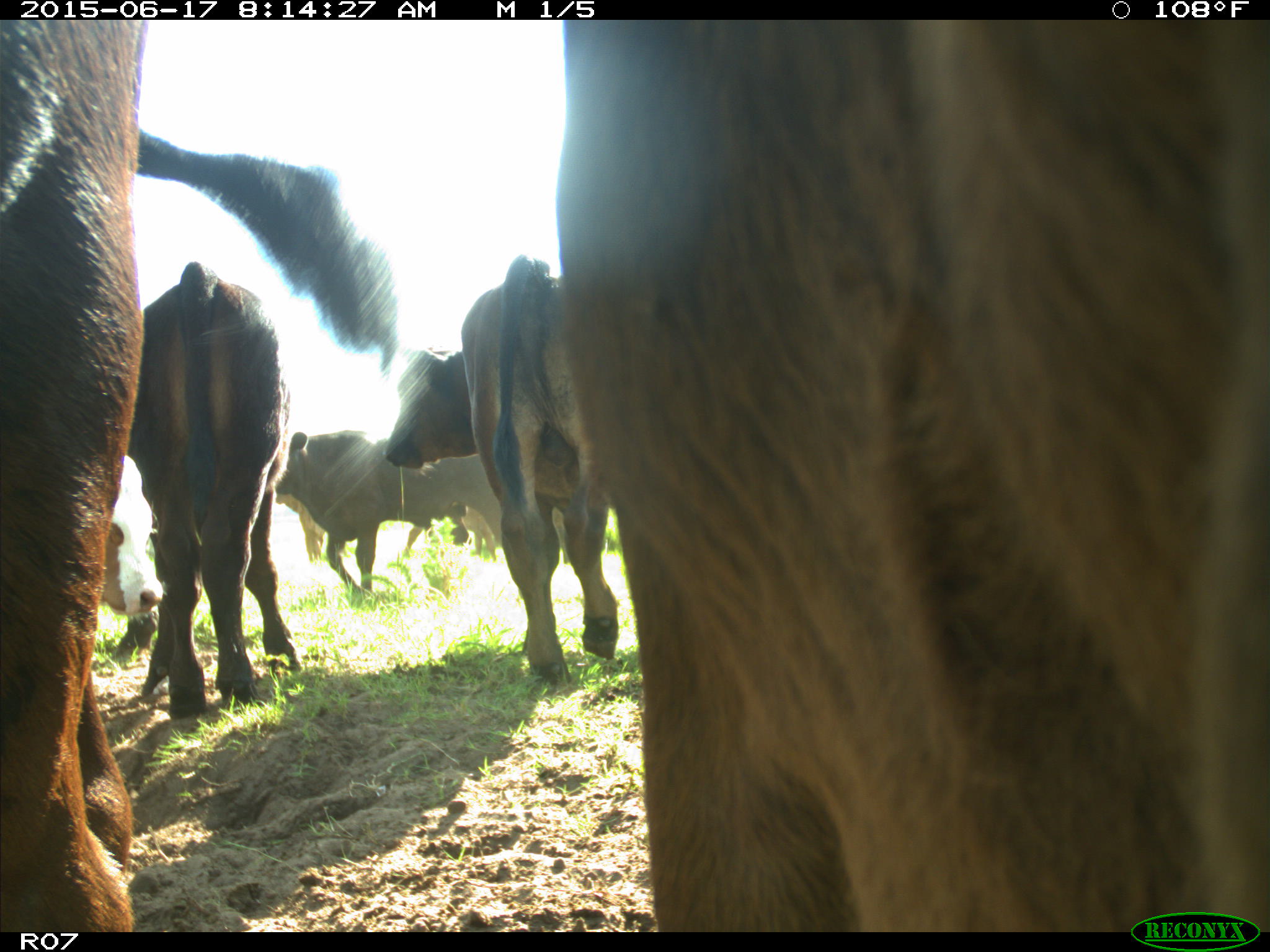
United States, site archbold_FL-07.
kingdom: Animalia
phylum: Chordata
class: Mammalia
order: Artiodactyla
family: Bovidae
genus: Bos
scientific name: Bos taurus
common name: domestic cow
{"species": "Bos taurus (domestic cow)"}